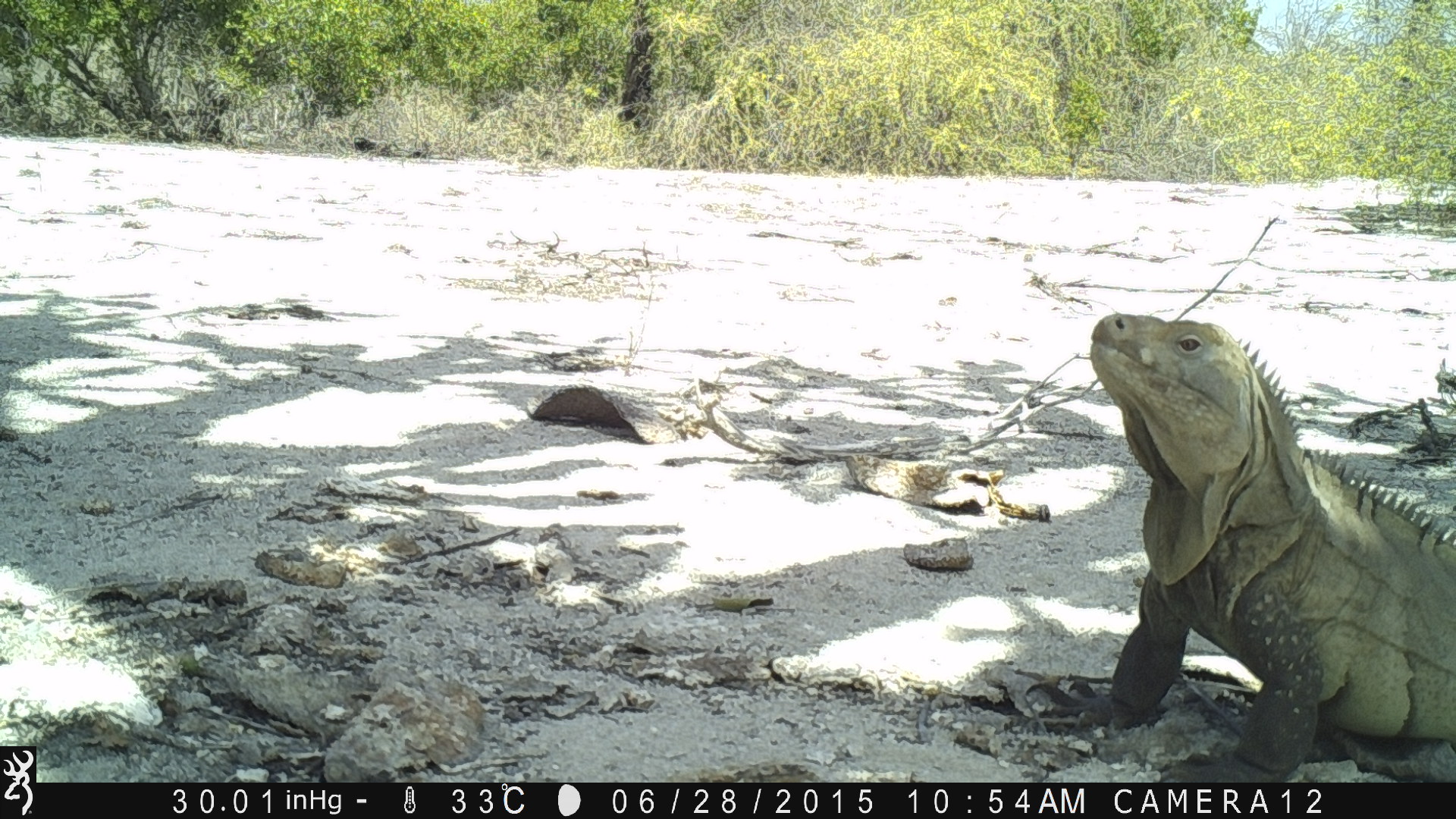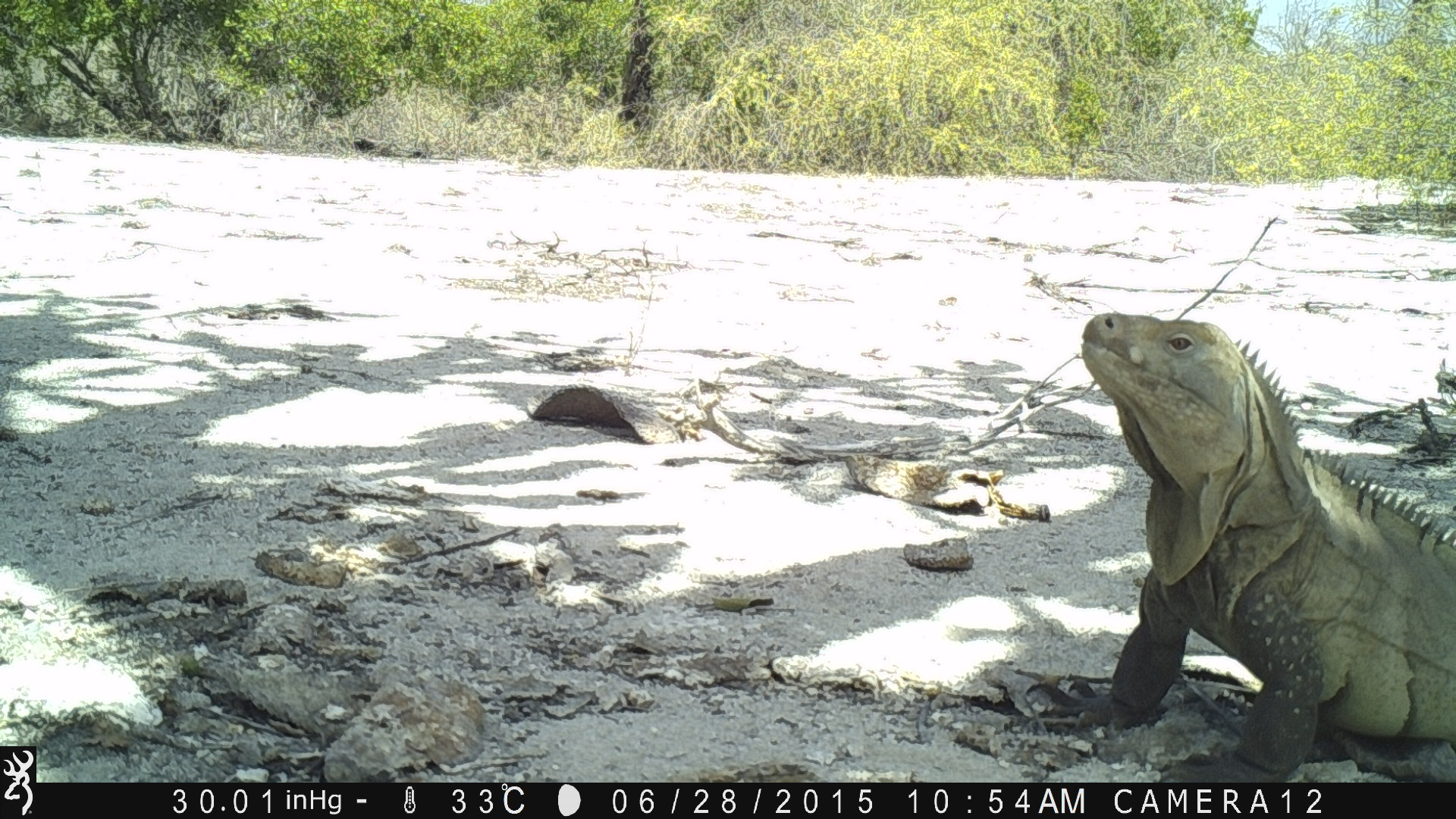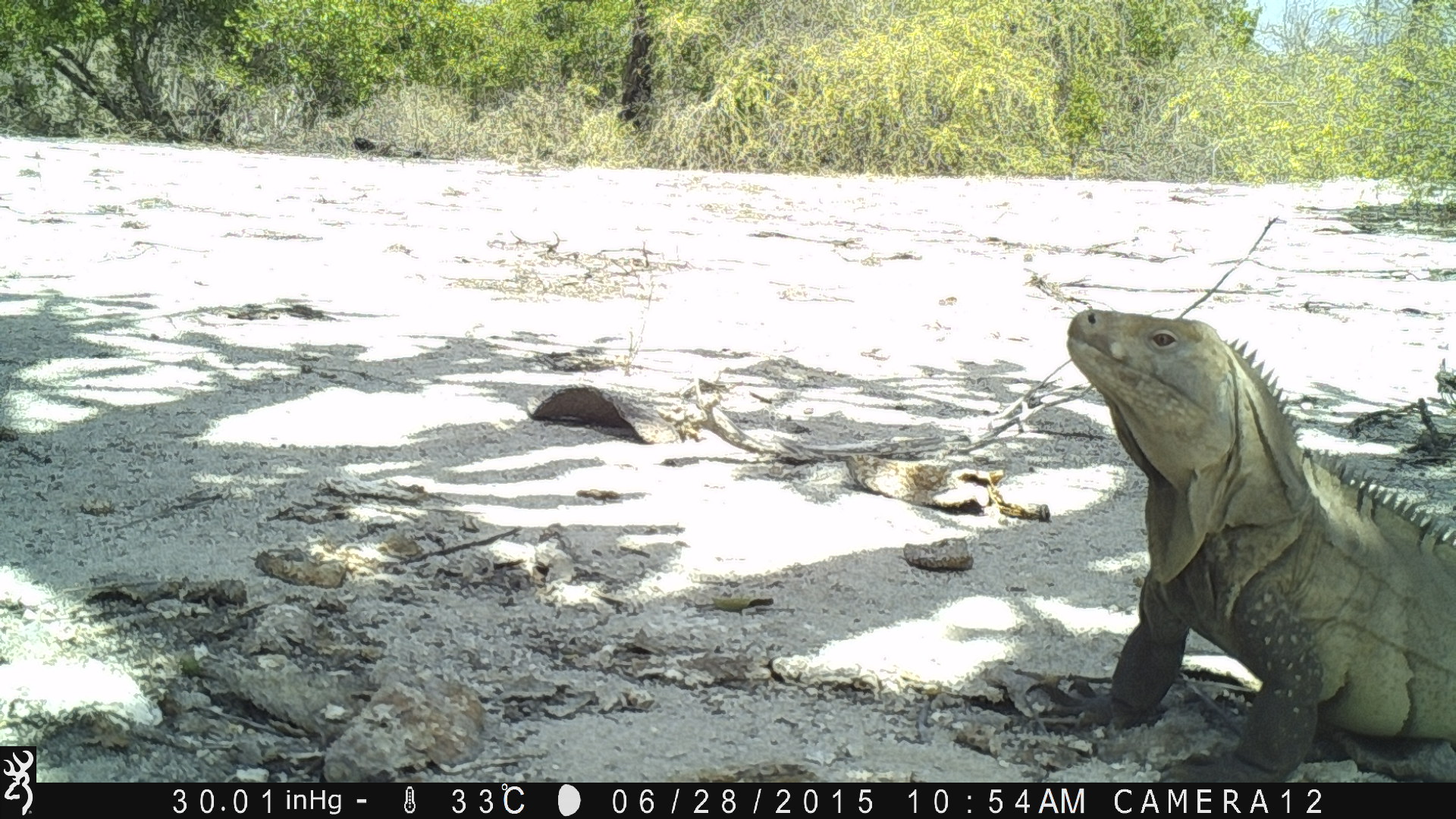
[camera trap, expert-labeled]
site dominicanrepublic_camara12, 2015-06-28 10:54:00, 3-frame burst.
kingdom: Animalia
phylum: Chordata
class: Reptilia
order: Squamata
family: Iguanidae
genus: Iguana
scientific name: Iguana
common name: typical iguanas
Iguana (typical iguanas).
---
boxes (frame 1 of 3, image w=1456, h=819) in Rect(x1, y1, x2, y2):
iguana: Rect(1079, 312, 1456, 775)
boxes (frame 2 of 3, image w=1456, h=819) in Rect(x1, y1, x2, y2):
iguana: Rect(1069, 312, 1456, 776)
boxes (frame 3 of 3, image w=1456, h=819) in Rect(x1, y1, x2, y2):
iguana: Rect(1056, 308, 1456, 774)